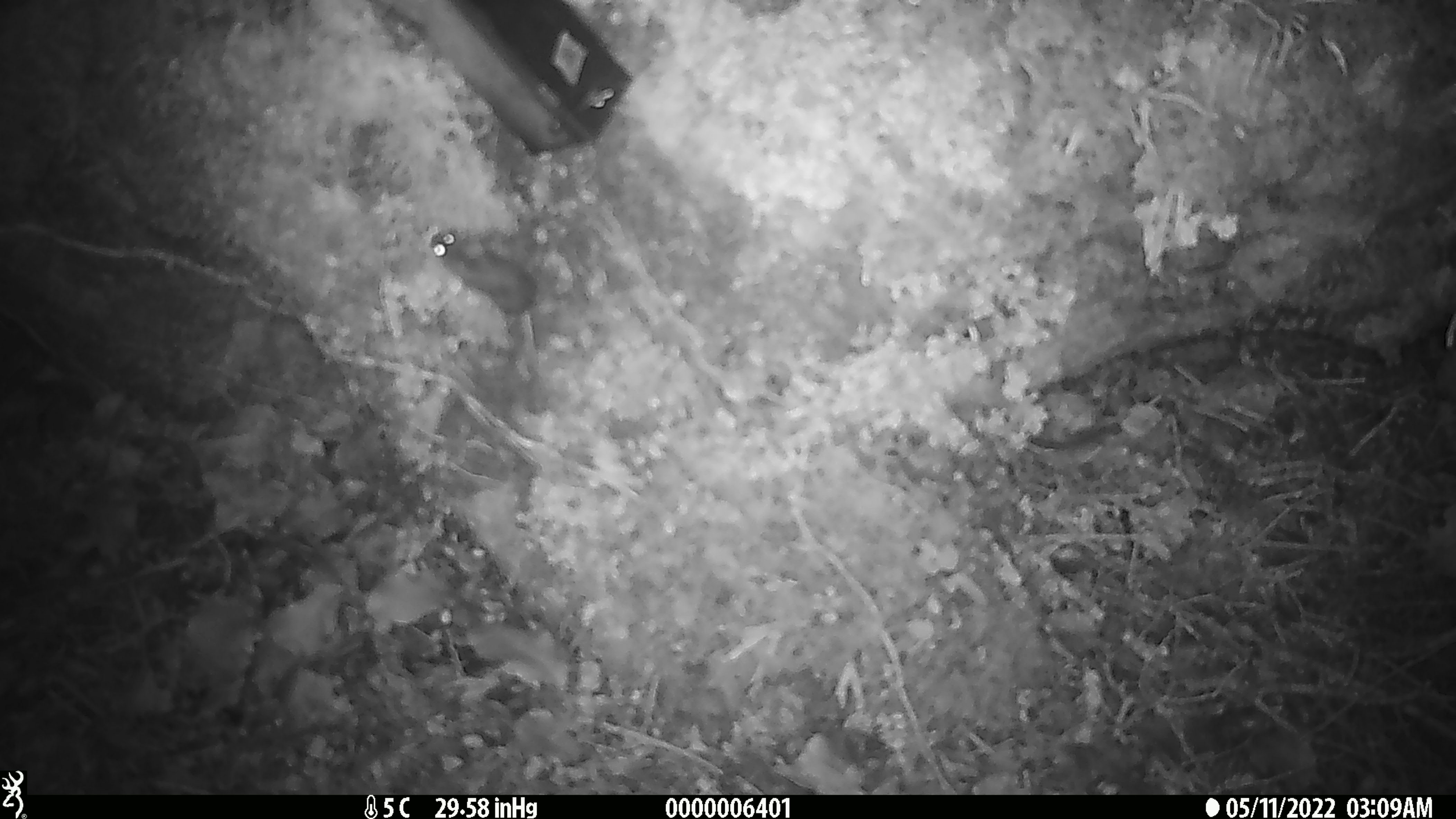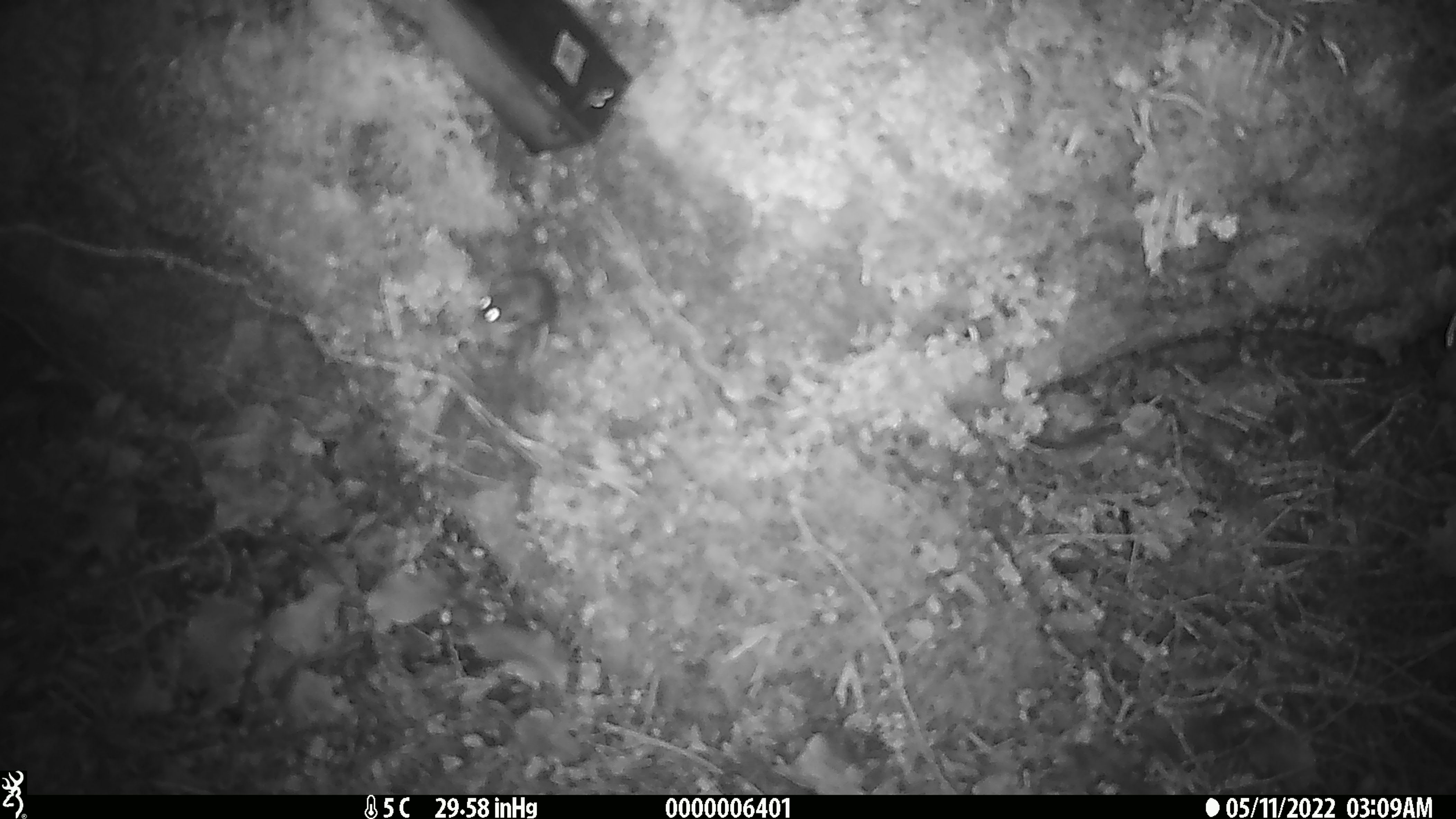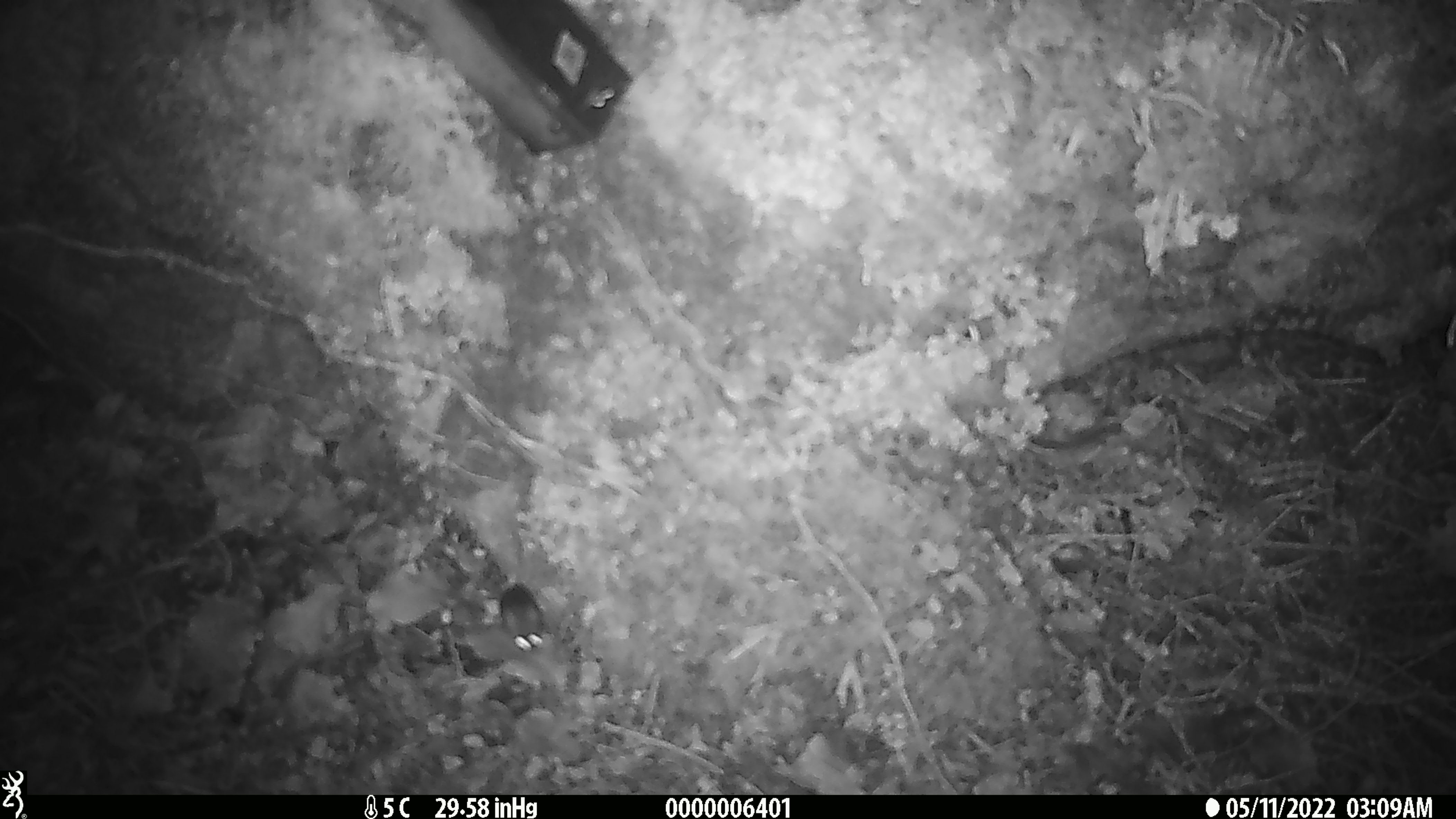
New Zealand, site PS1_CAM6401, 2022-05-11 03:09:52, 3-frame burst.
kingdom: Animalia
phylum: Chordata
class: Mammalia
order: Rodentia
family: Muridae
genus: Mus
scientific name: Mus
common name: mouse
Mouse (Mus).